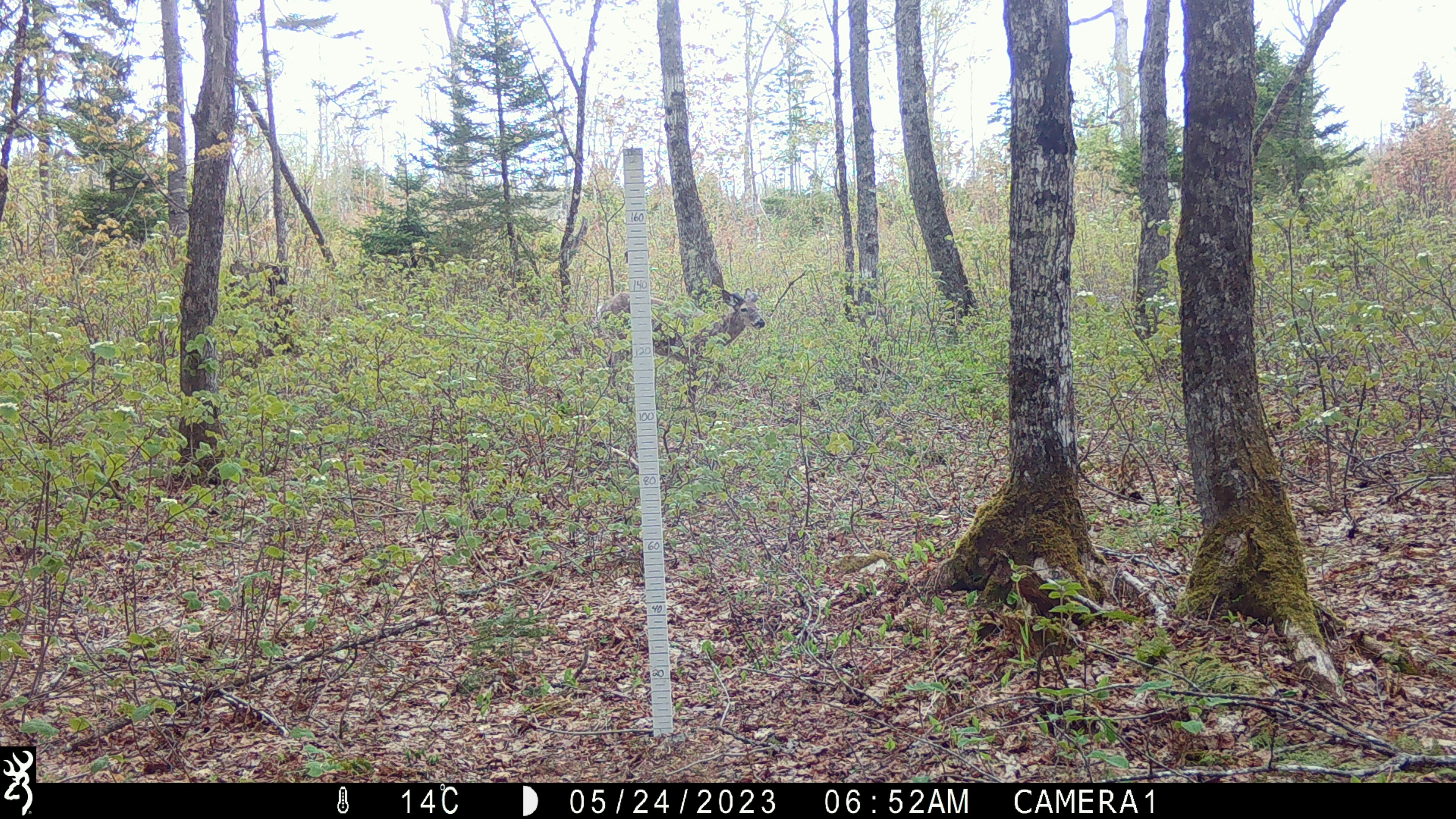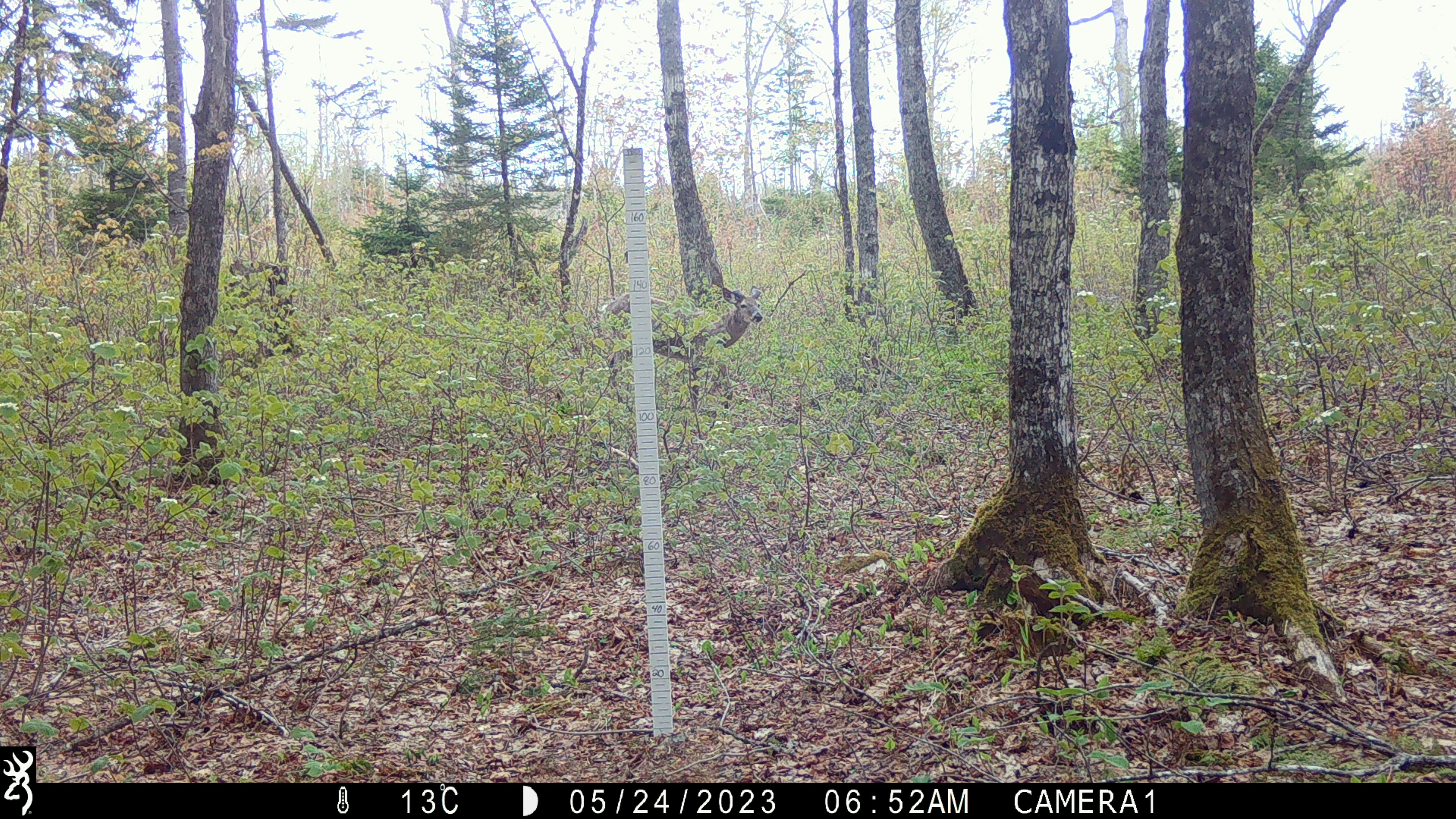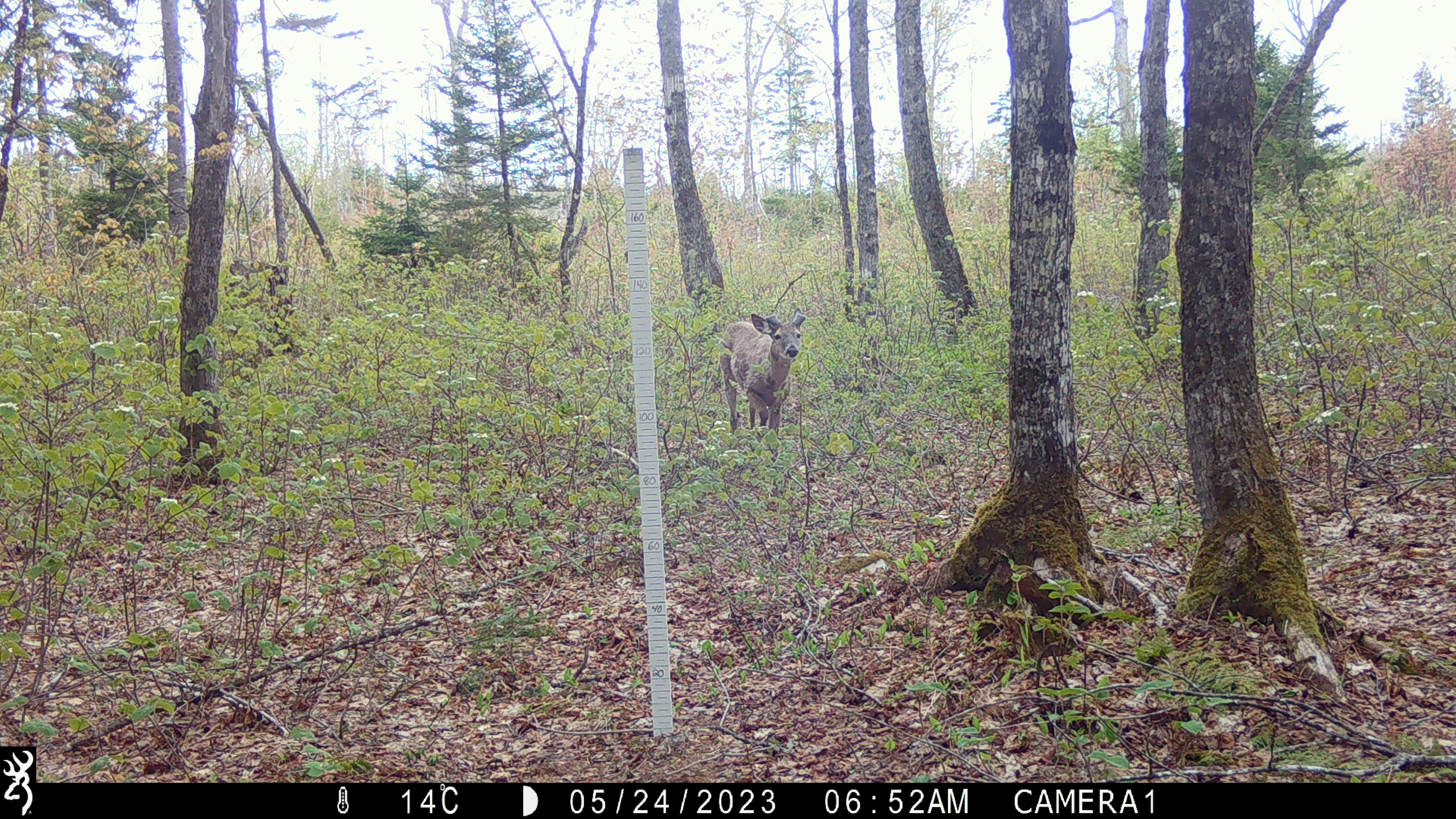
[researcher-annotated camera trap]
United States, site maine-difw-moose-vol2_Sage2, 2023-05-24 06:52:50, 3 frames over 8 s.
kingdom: Animalia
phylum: Chordata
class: Mammalia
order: Artiodactyla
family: Cervidae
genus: Odocoileus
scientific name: Odocoileus virginianus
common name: white-tailed deer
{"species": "white-tailed deer (Odocoileus virginianus)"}